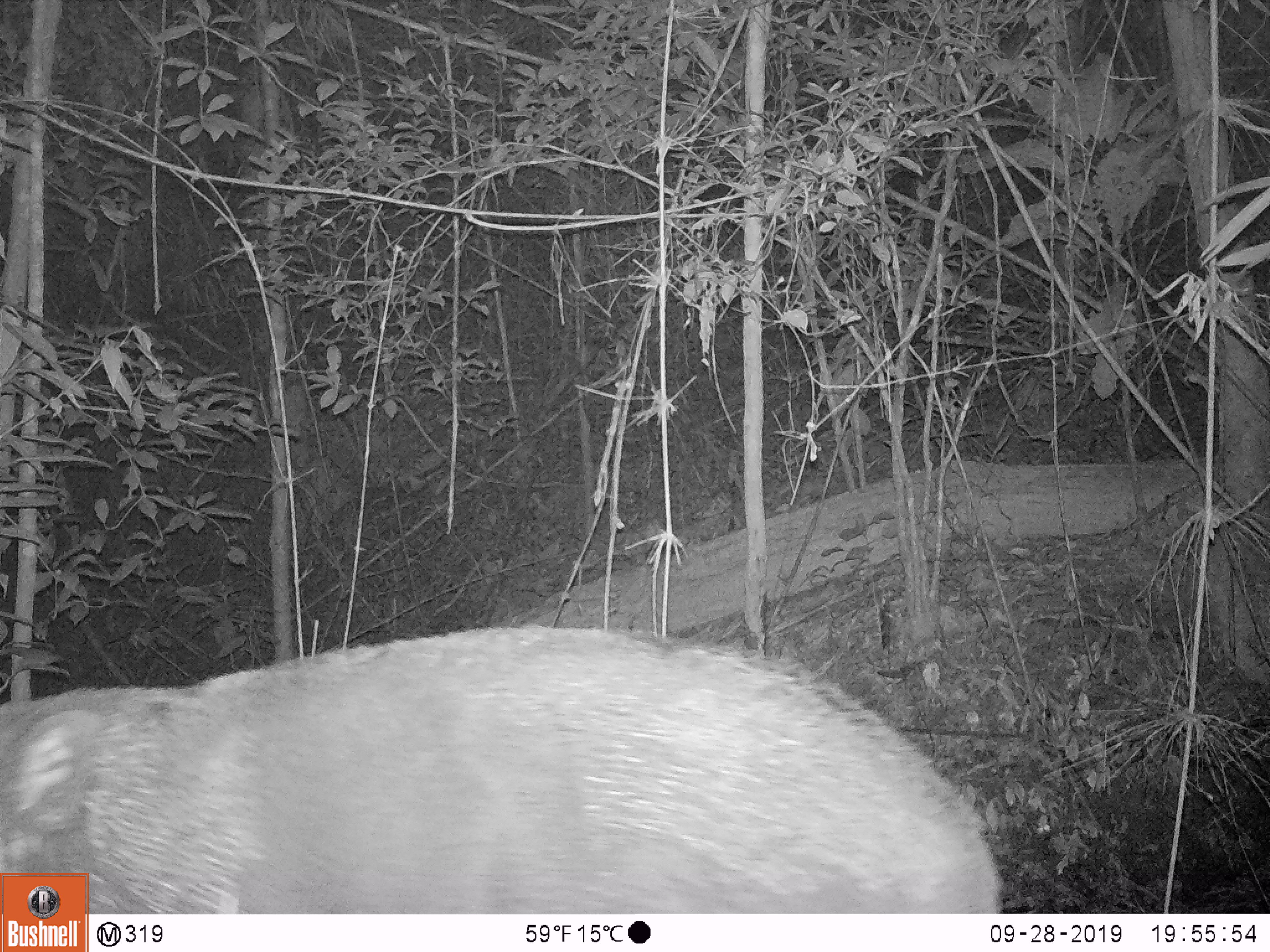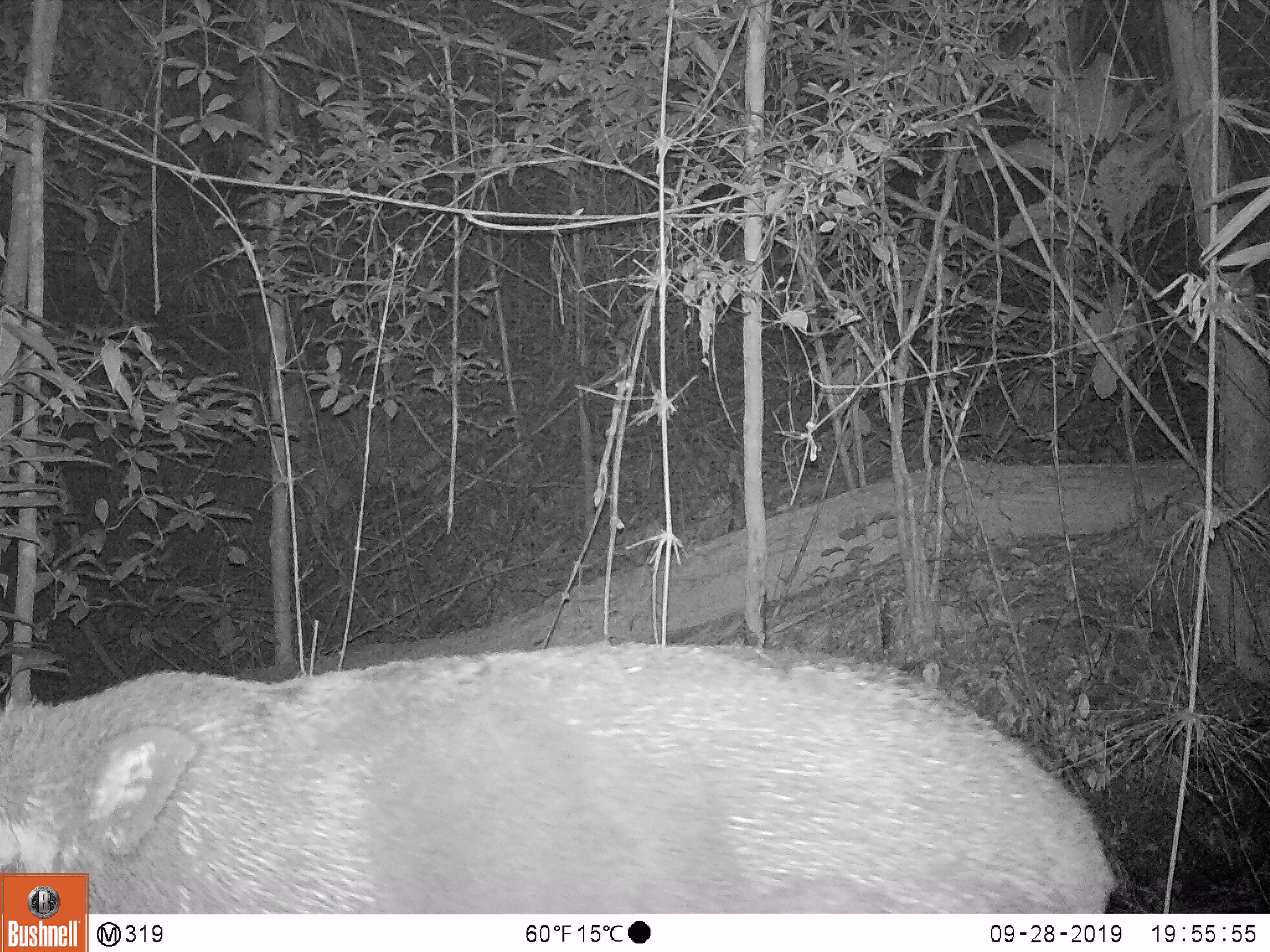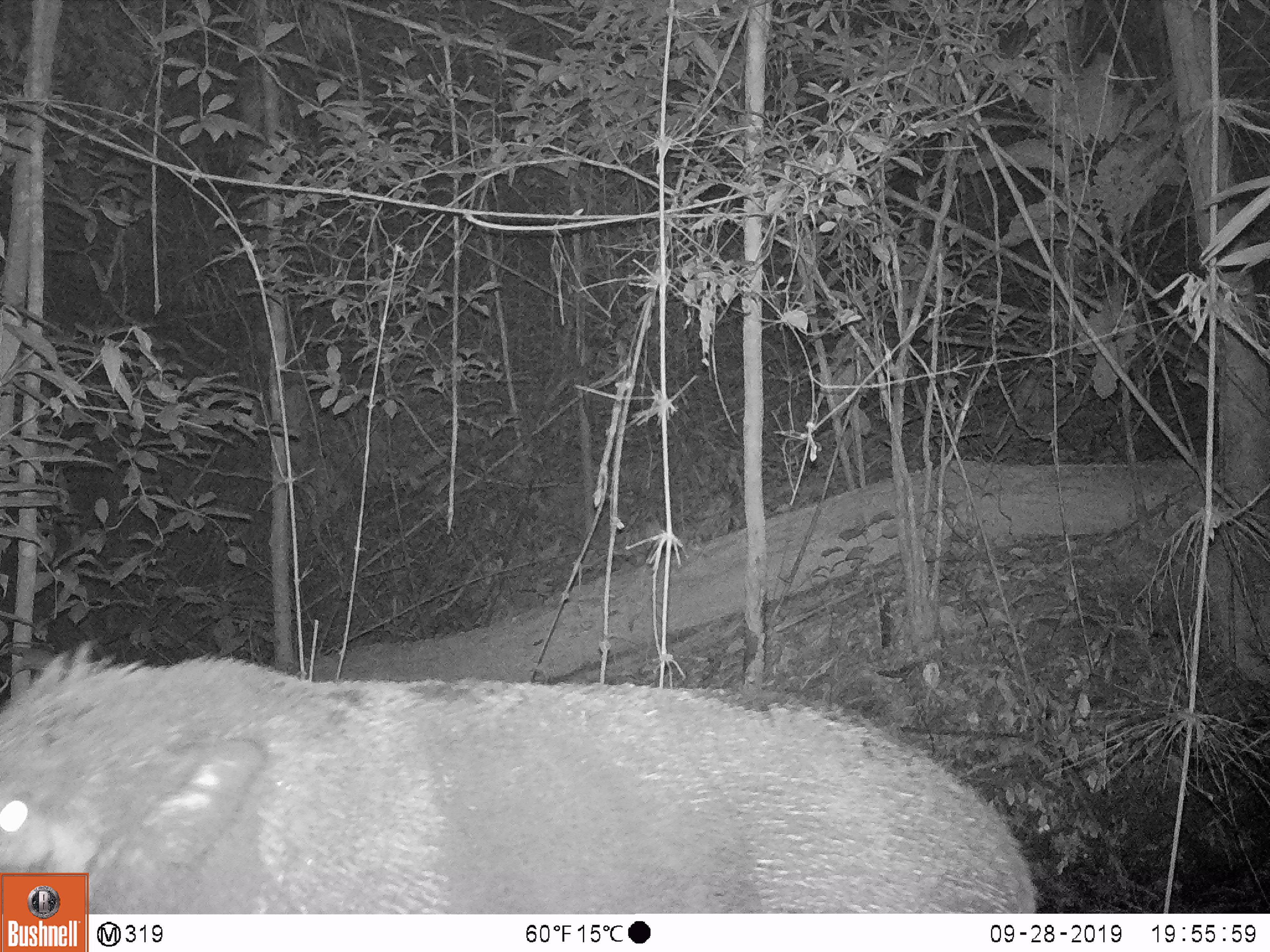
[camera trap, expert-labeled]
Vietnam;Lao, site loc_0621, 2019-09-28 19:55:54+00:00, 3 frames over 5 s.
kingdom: Animalia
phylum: Chordata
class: Mammalia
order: Artiodactyla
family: Suidae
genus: Sus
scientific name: Sus scrofa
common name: eurasian wild pig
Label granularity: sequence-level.